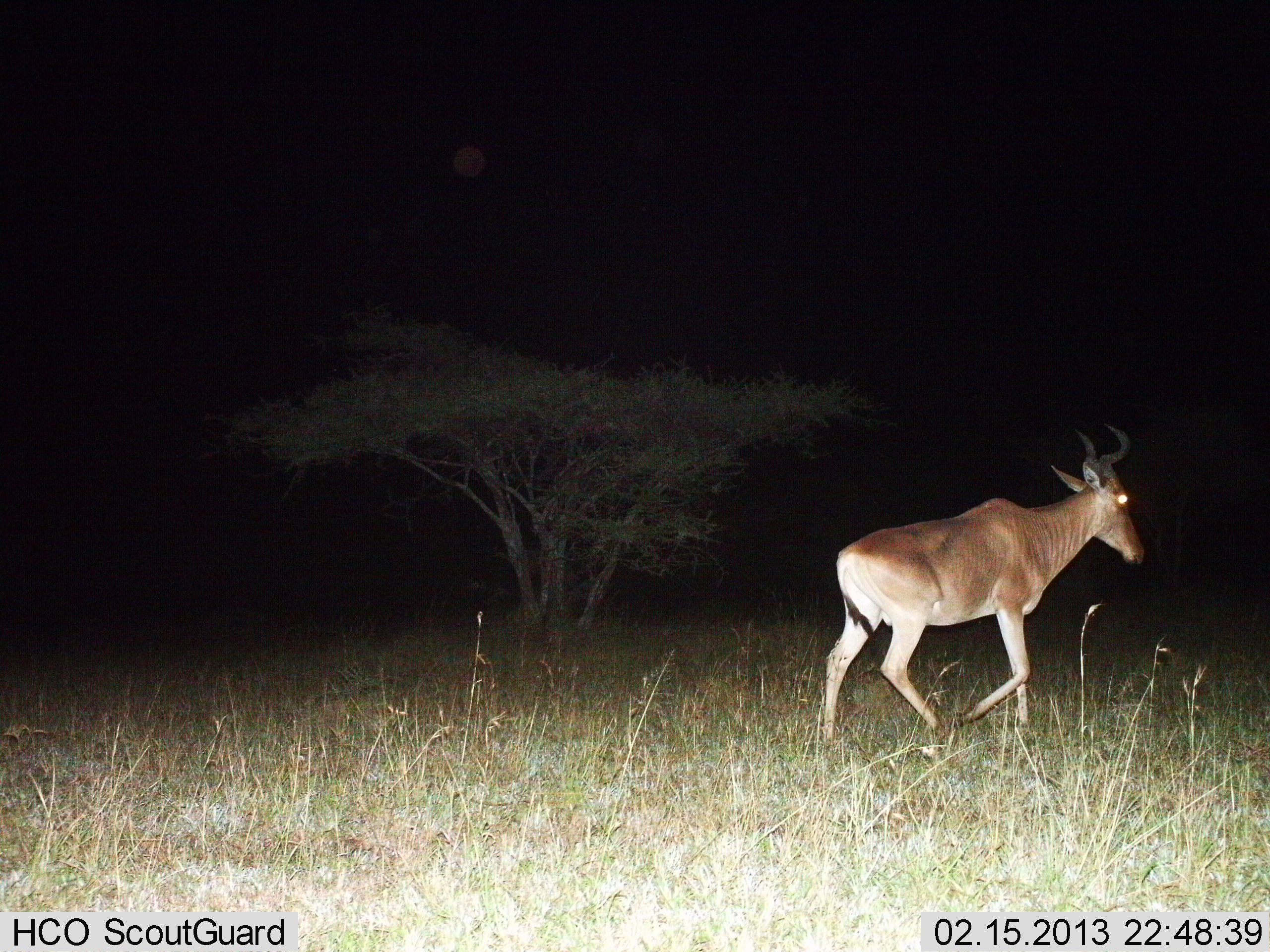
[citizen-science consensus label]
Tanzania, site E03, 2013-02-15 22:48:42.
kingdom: Animalia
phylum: Chordata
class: Mammalia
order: Artiodactyla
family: Bovidae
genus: Alcelaphus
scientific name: Alcelaphus buselaphus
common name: hartebeest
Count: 1.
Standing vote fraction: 0%.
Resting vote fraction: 0%.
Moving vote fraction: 100%.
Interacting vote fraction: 0%.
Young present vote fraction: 0%.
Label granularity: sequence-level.